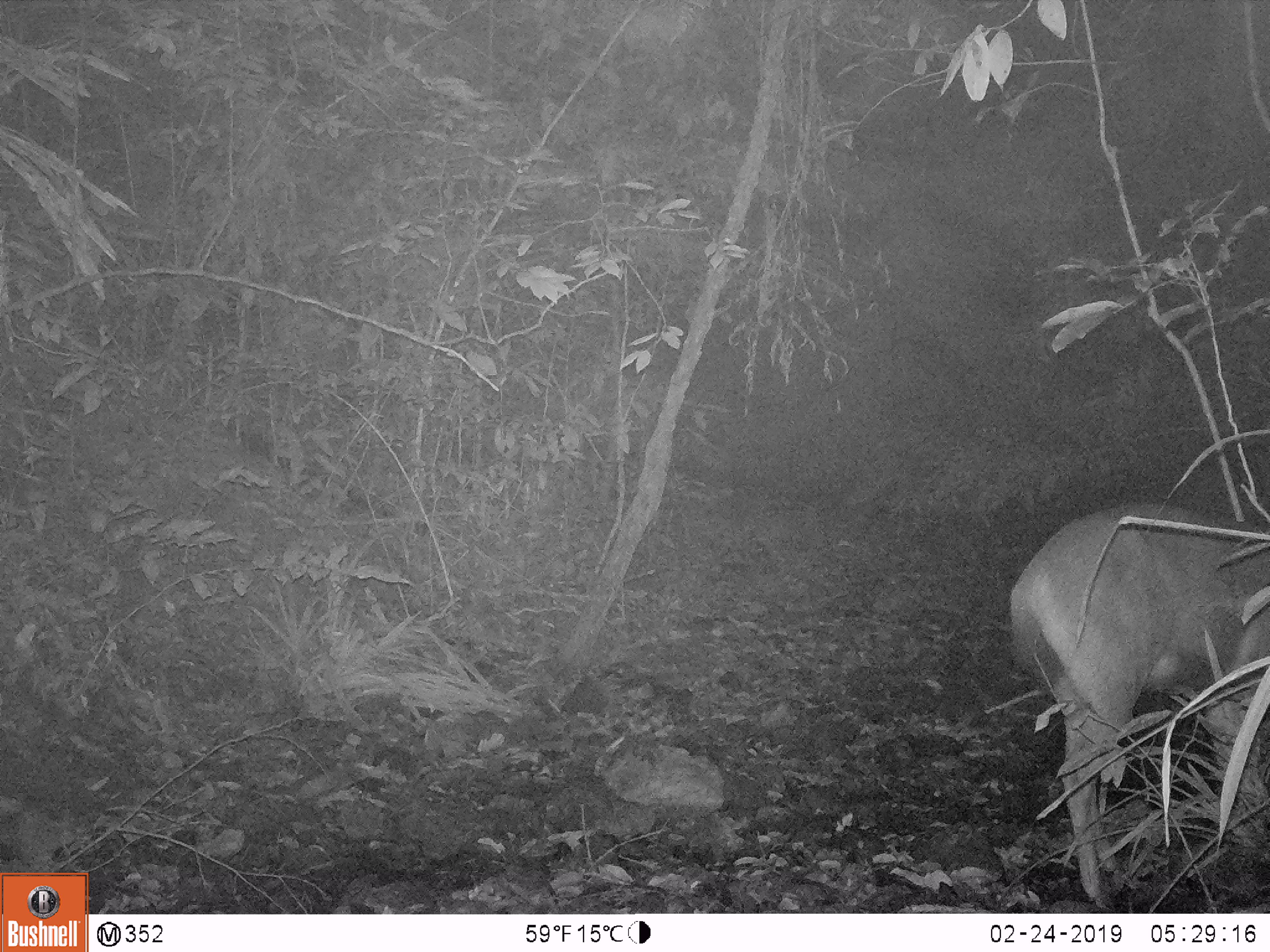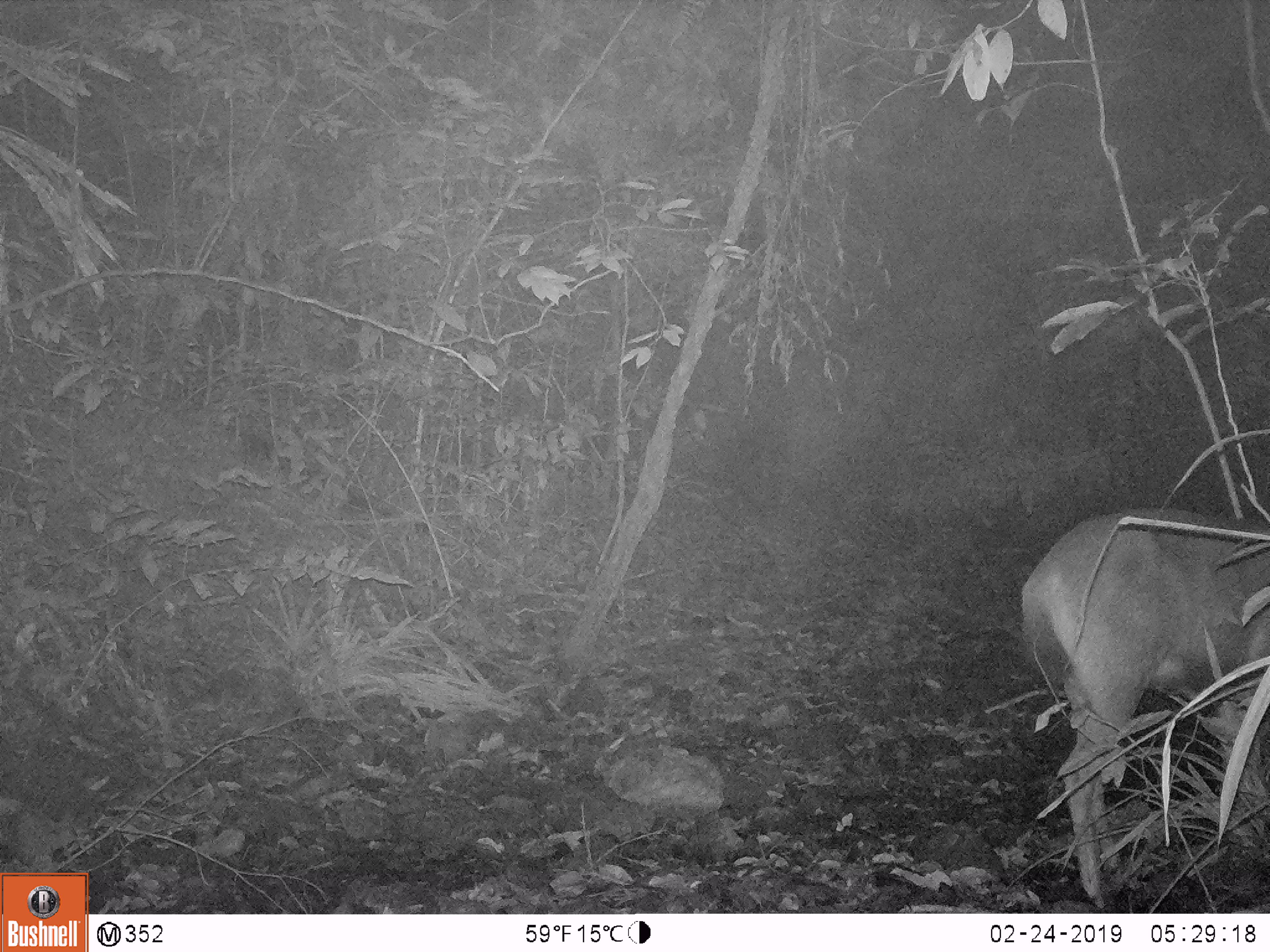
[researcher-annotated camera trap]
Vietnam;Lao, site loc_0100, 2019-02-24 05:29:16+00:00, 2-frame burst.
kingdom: Animalia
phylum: Chordata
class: Mammalia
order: Artiodactyla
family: Cervidae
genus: Rusa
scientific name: Rusa unicolor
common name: sambar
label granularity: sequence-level